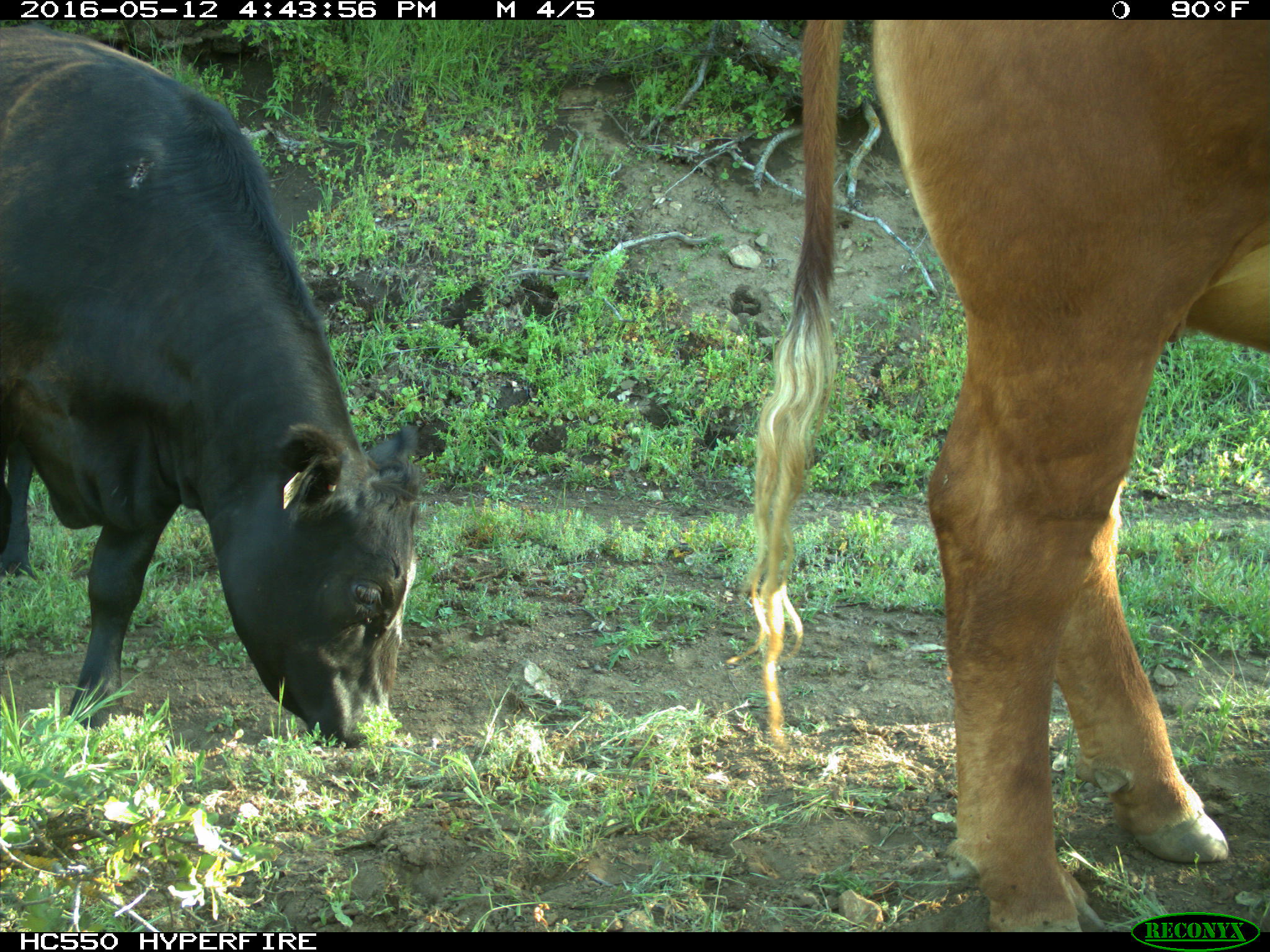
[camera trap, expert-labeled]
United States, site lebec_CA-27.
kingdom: Animalia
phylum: Chordata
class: Mammalia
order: Artiodactyla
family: Bovidae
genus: Bos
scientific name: Bos taurus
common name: domestic cow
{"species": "Bos taurus (domestic cow)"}